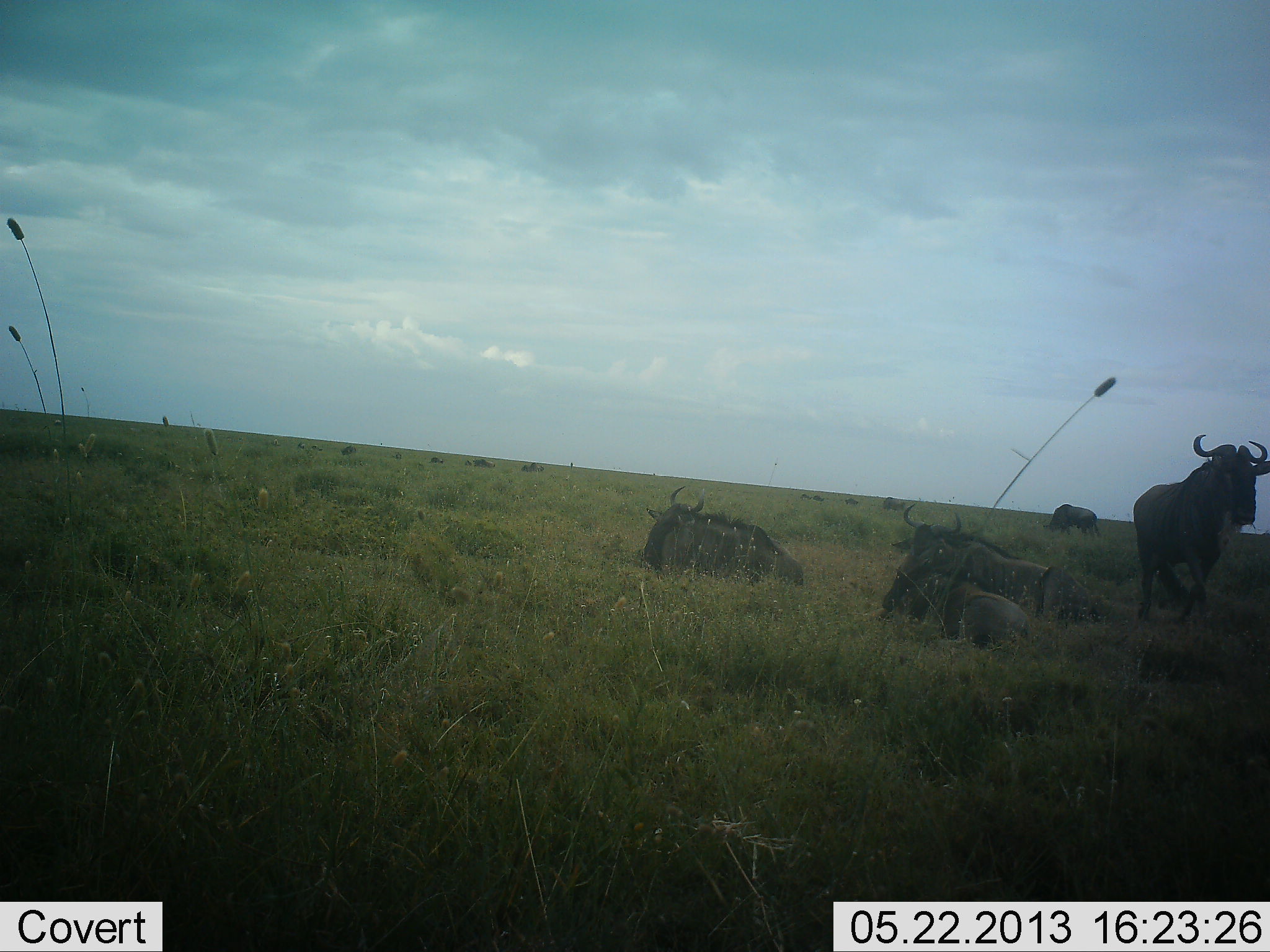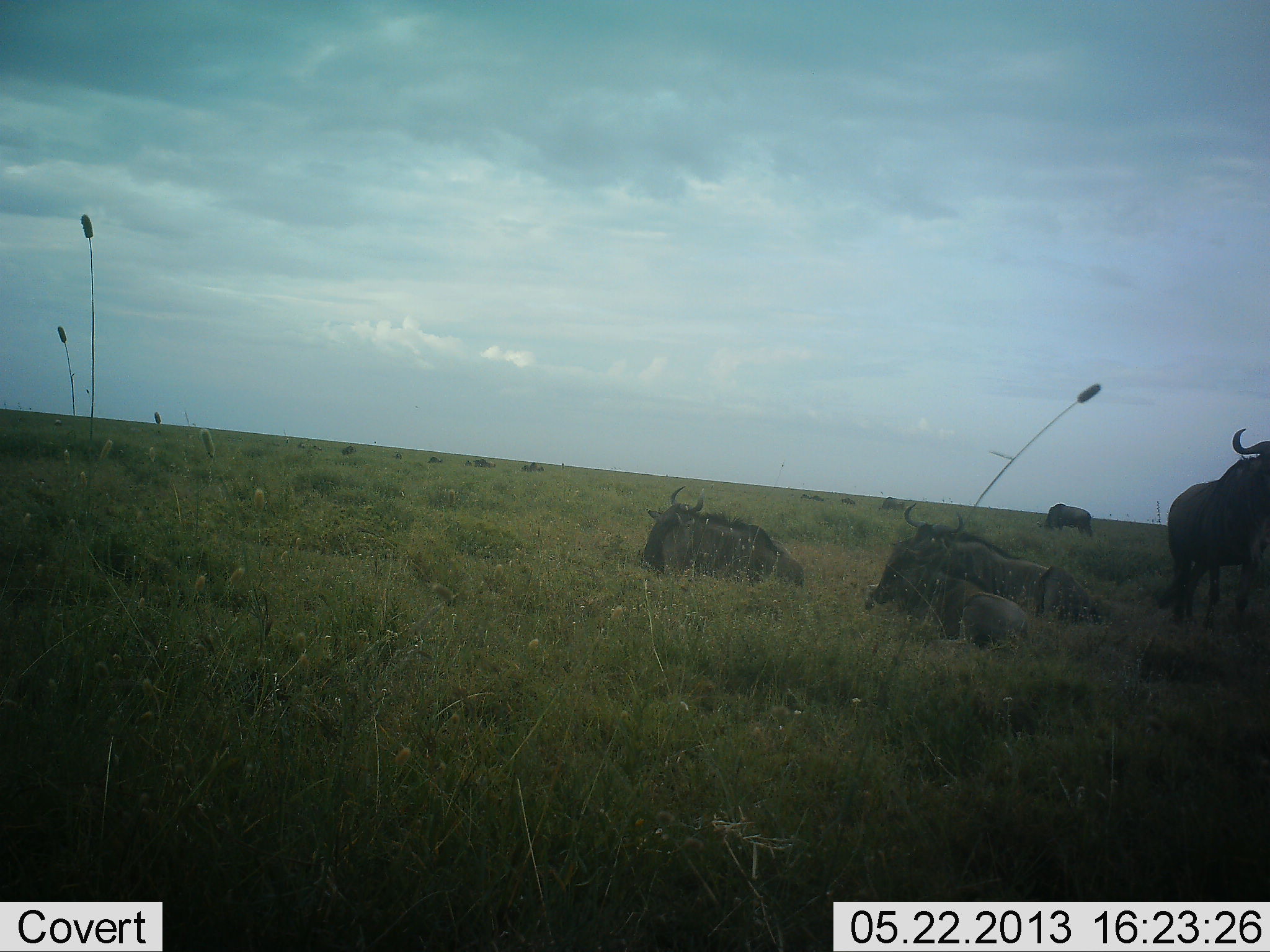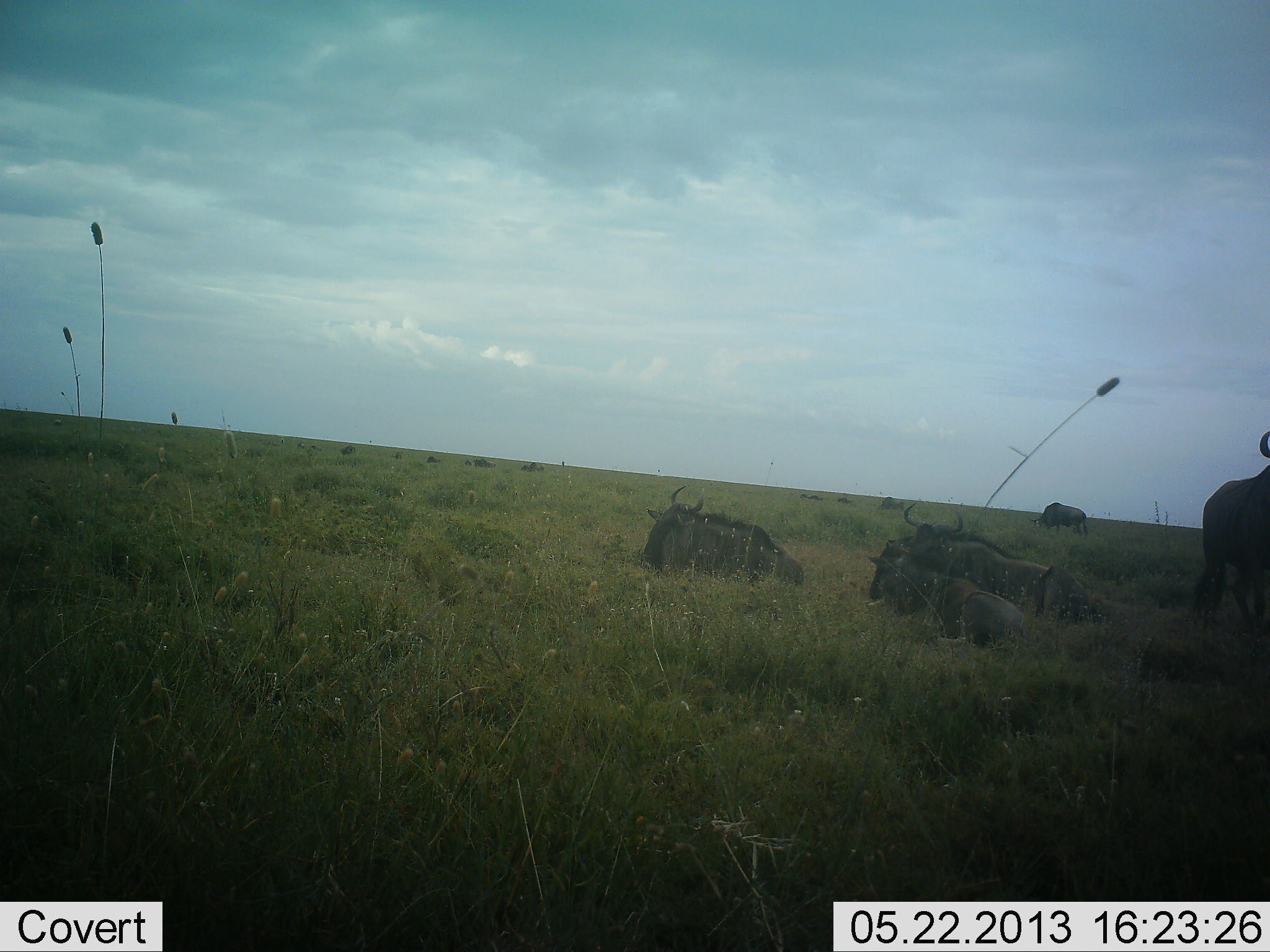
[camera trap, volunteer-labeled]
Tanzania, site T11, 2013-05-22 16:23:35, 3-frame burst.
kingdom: Animalia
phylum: Chordata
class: Mammalia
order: Artiodactyla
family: Bovidae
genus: Connochaetes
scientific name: Connochaetes taurinus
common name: blue wildebeest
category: wildebeest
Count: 5.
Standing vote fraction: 37%.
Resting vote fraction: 97%.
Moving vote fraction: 37%.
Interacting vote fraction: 7%.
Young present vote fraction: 23%.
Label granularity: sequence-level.